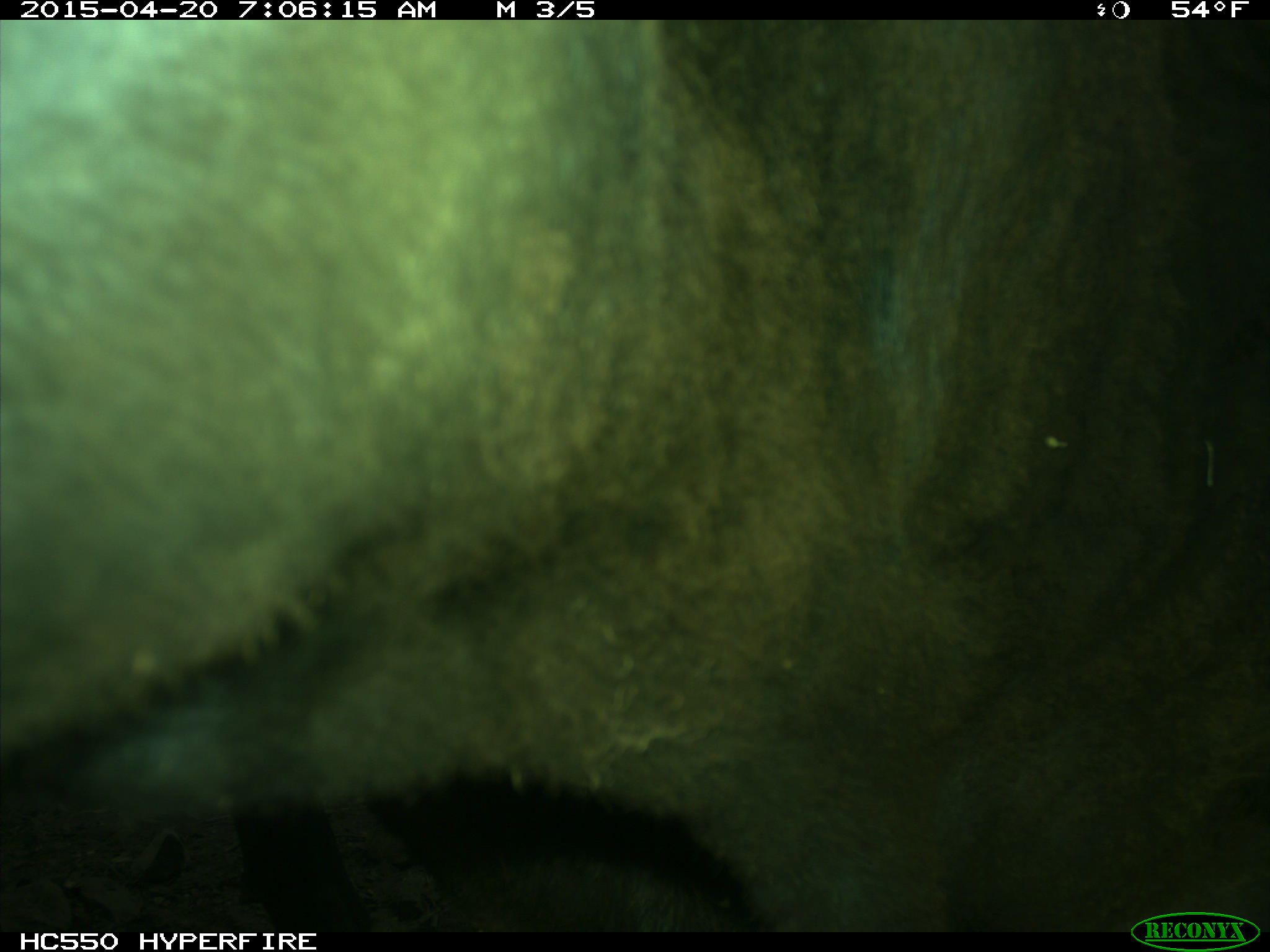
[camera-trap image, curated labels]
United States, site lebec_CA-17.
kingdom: Animalia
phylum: Chordata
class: Mammalia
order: Artiodactyla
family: Bovidae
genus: Bos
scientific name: Bos taurus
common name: domestic cow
Bos taurus (domestic cow).